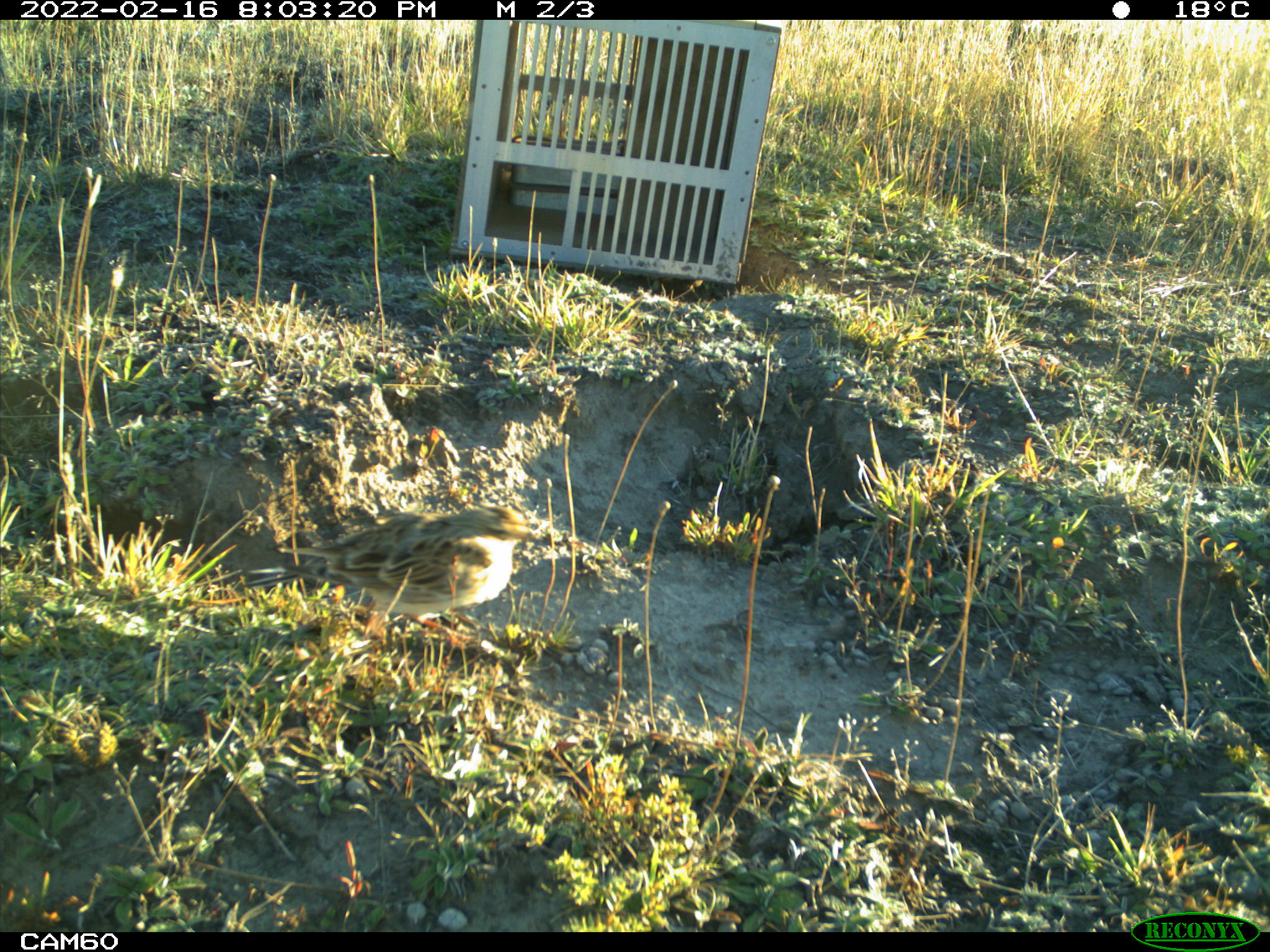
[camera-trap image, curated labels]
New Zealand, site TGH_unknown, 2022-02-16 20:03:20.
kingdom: Animalia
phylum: Chordata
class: Aves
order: Passeriformes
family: Motacillidae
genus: Anthus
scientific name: Anthus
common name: pipit